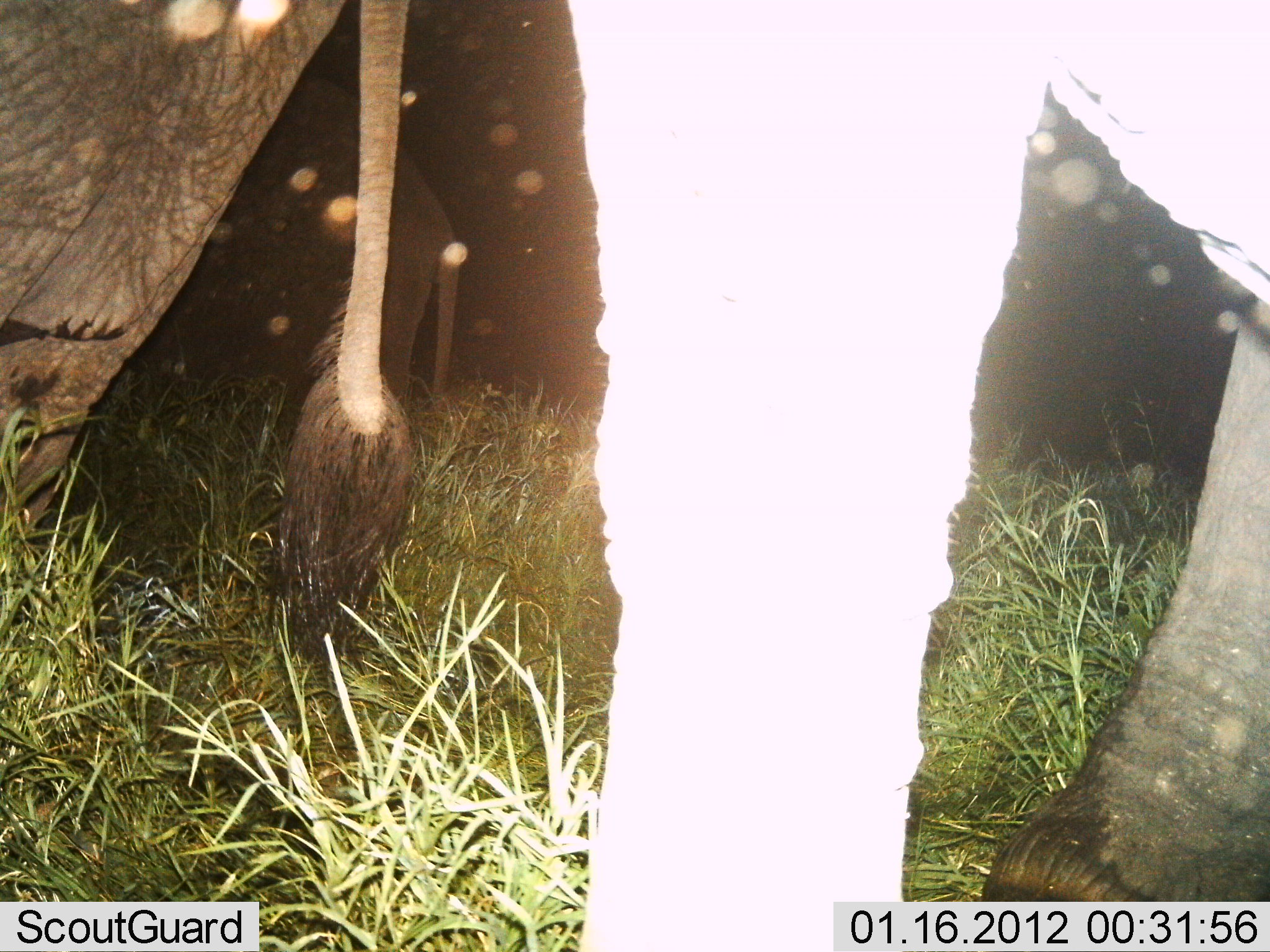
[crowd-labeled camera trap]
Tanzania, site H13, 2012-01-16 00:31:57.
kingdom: Animalia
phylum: Chordata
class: Mammalia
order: Proboscidea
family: Elephantidae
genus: Loxodonta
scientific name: Loxodonta africana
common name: african bush elephant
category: elephant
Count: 2.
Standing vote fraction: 86%.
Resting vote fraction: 0%.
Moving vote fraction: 21%.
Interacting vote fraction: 0%.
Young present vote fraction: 7%.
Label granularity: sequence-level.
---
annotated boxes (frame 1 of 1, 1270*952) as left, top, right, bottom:
animal: 0, 2, 1270, 950